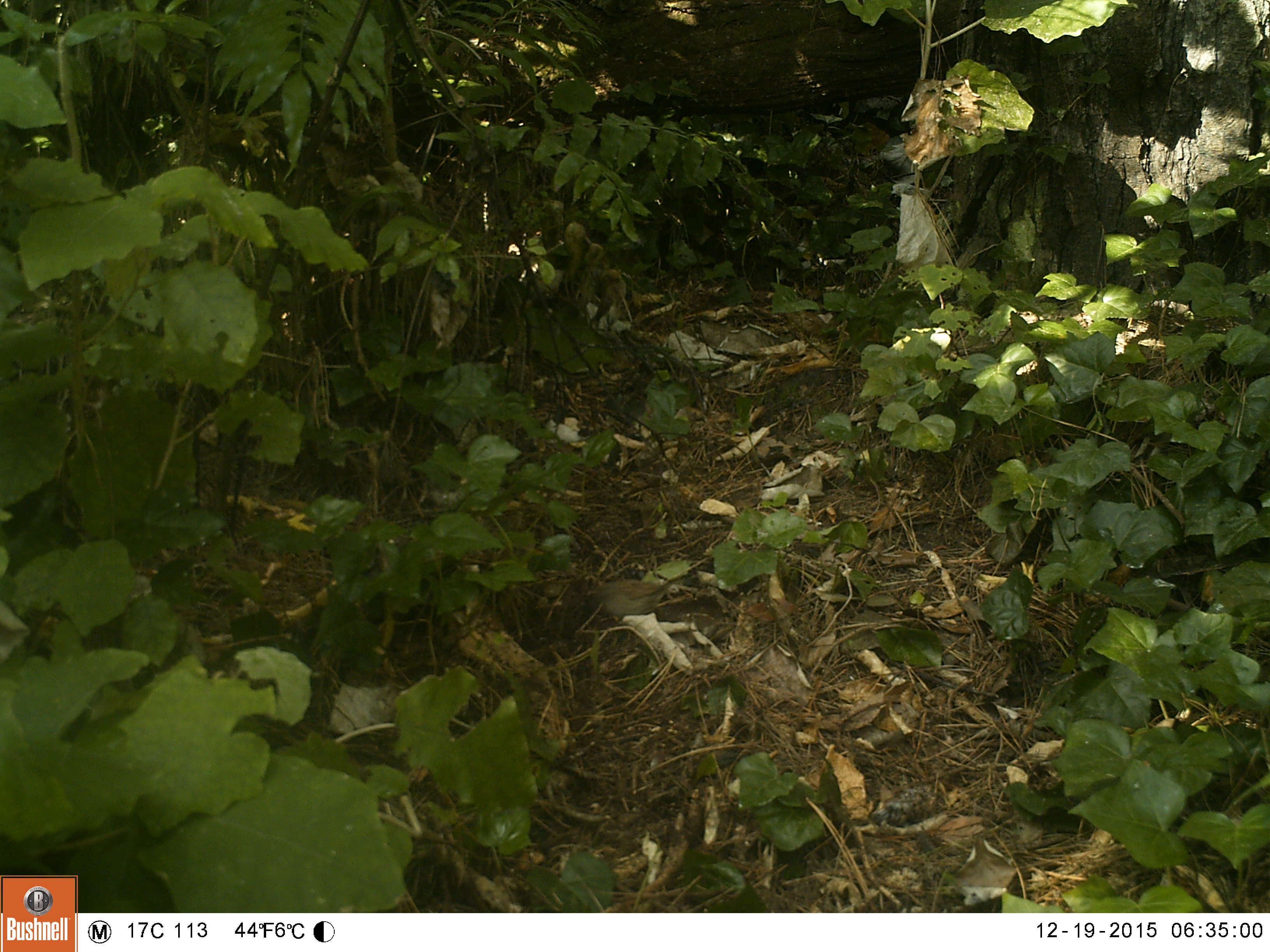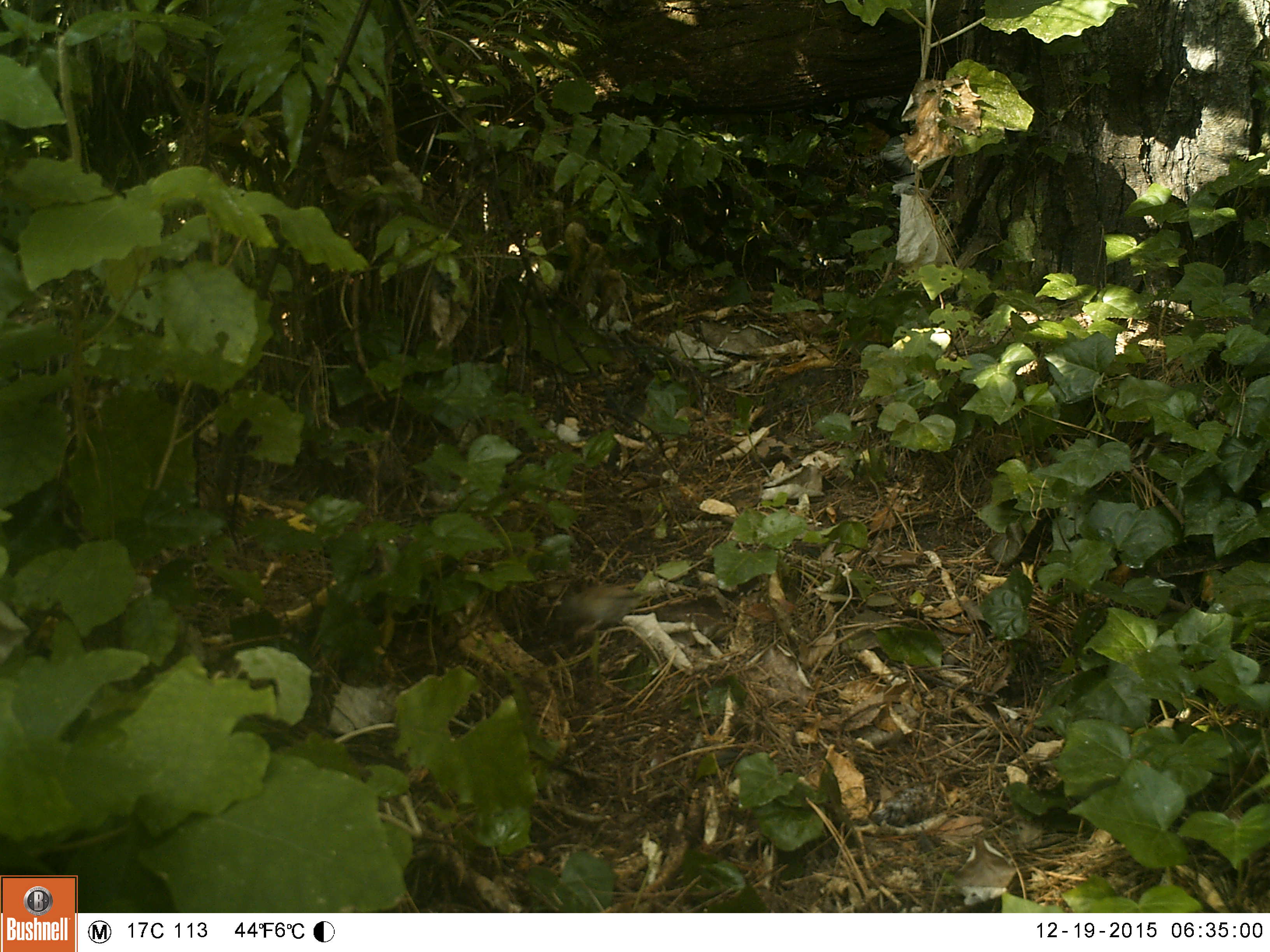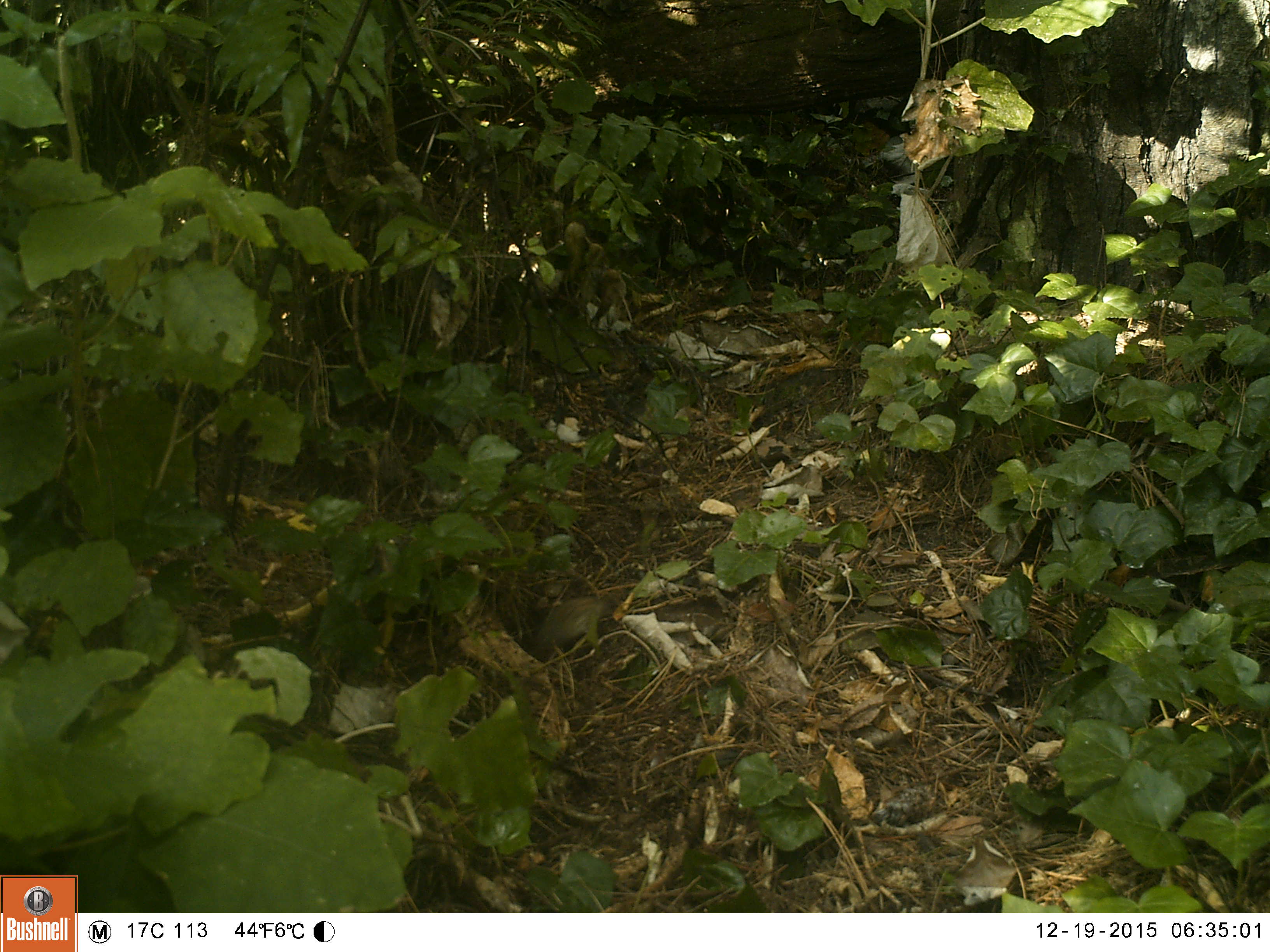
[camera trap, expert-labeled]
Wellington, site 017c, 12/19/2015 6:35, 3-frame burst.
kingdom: Animalia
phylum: Chordata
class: Aves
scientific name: Aves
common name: bird